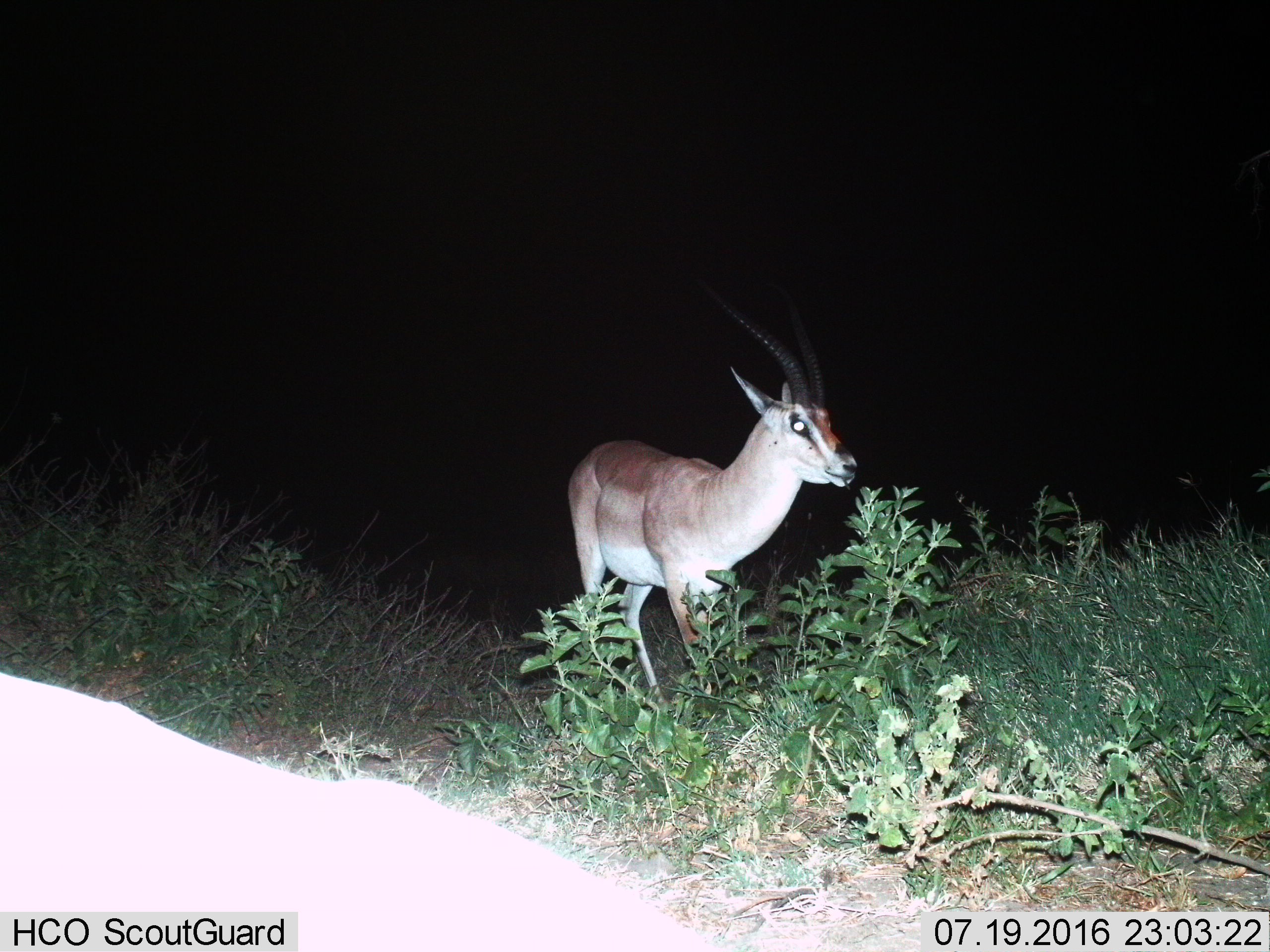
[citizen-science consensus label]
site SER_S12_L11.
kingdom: Animalia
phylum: Chordata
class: Mammalia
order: Artiodactyla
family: Bovidae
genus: Nanger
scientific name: Nanger granti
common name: grant's gazelle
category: gazellegrants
Gazellegrants (grant's gazelle) (Nanger granti), count 1. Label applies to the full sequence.